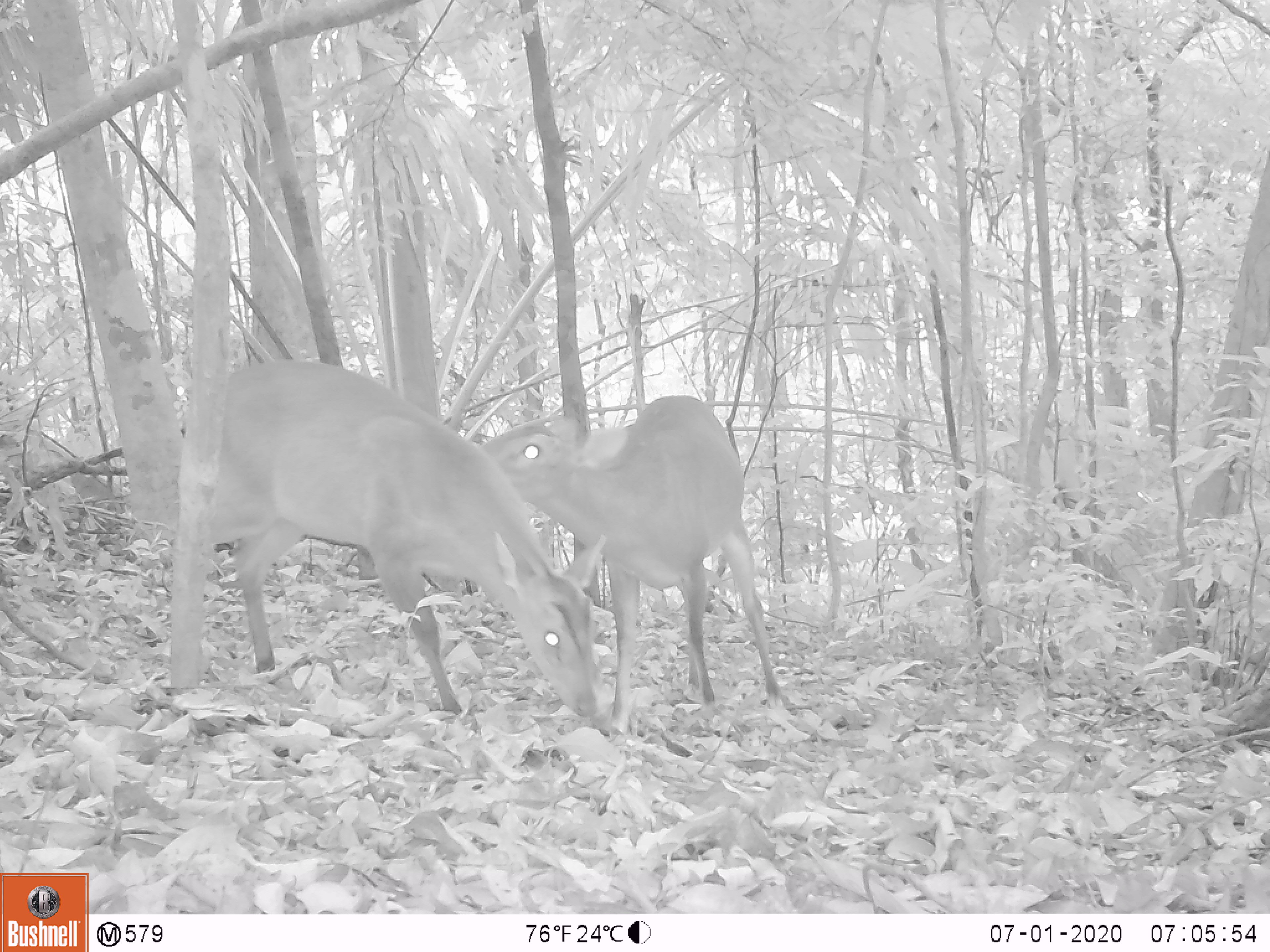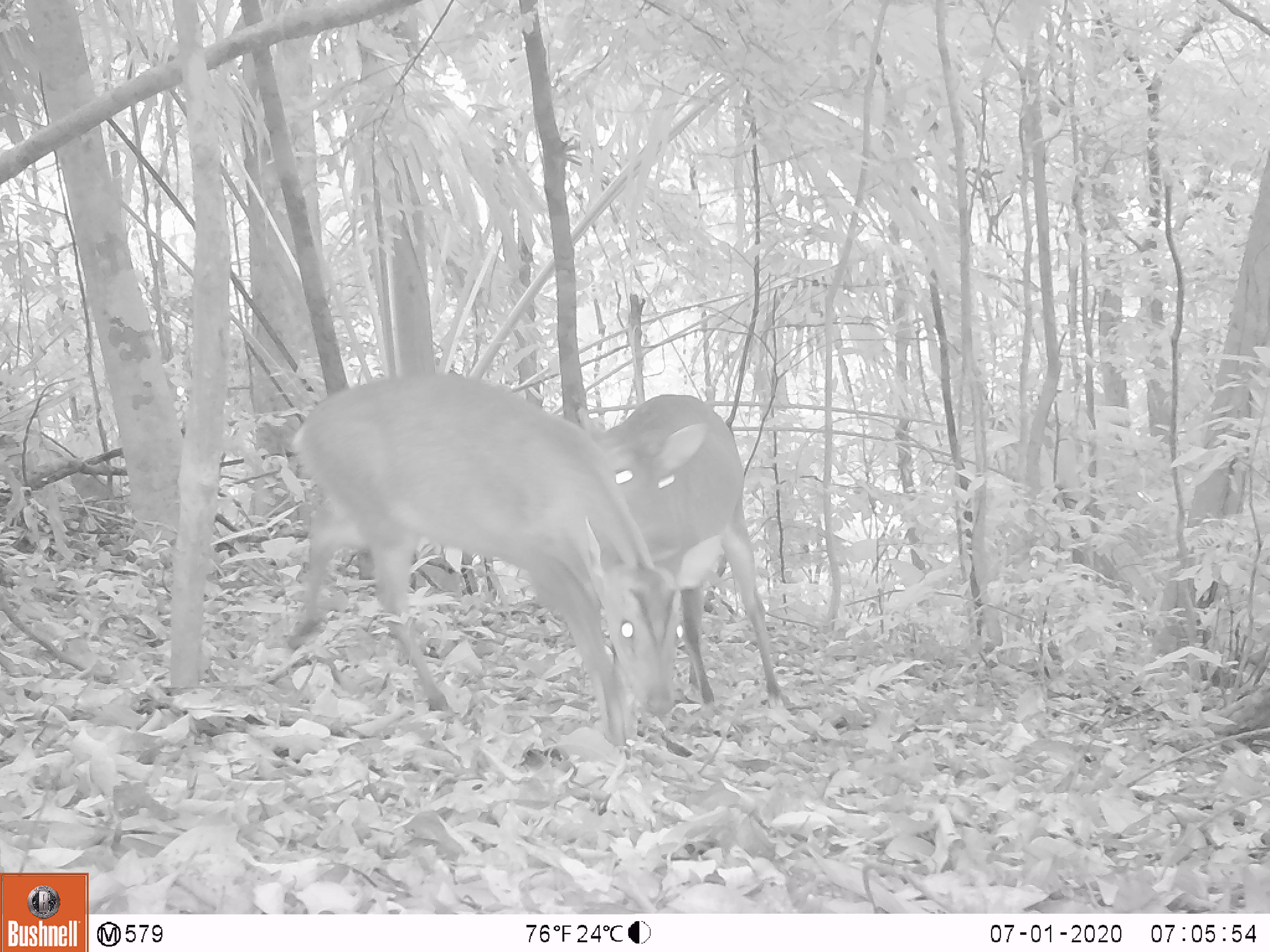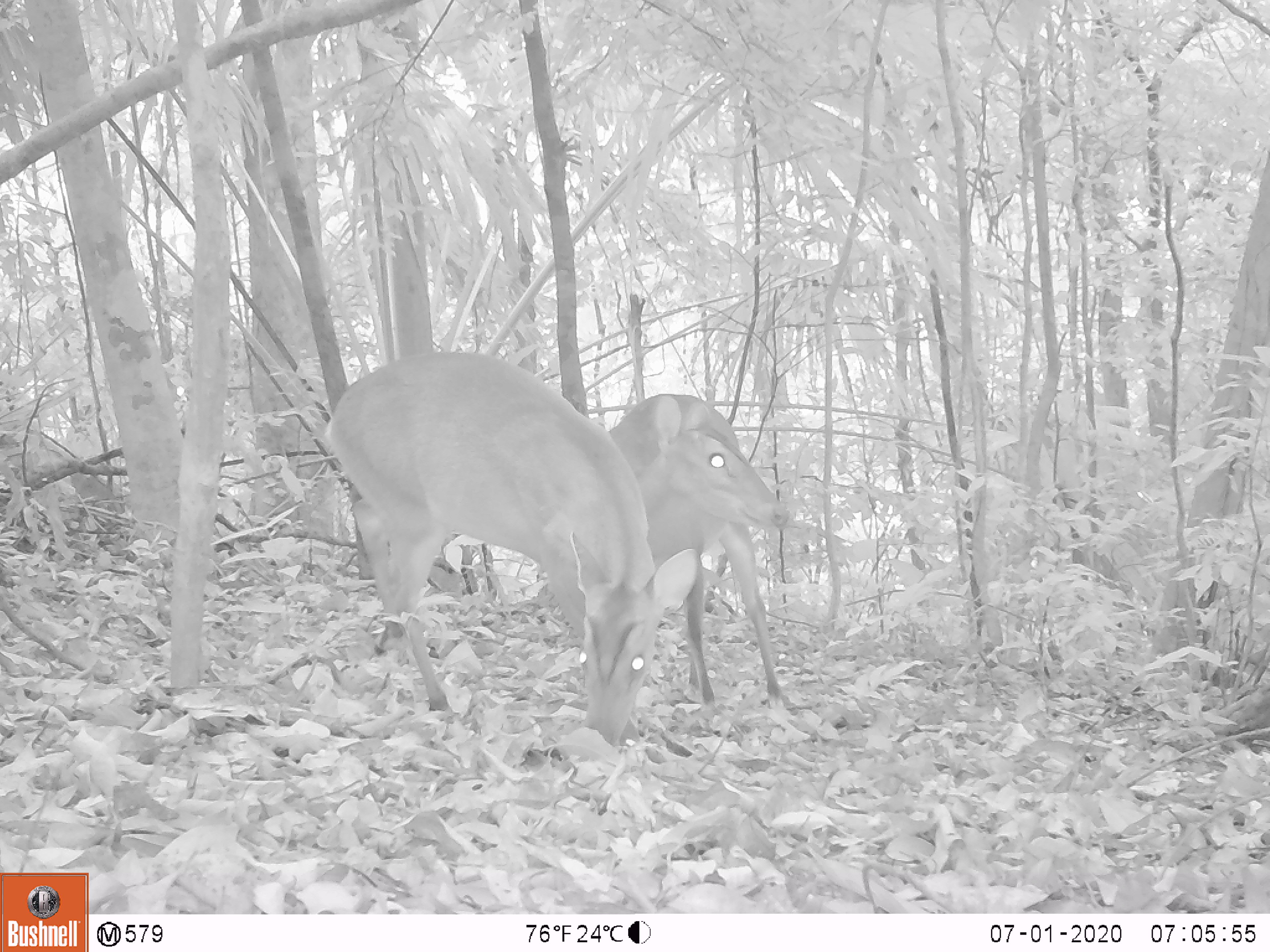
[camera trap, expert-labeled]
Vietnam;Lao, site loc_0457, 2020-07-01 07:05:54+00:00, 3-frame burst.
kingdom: Animalia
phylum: Chordata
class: Mammalia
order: Artiodactyla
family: Cervidae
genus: Muntiacus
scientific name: Muntiacus vuquangensis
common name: large-antlered muntjac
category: large antlered muntjac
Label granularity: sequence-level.